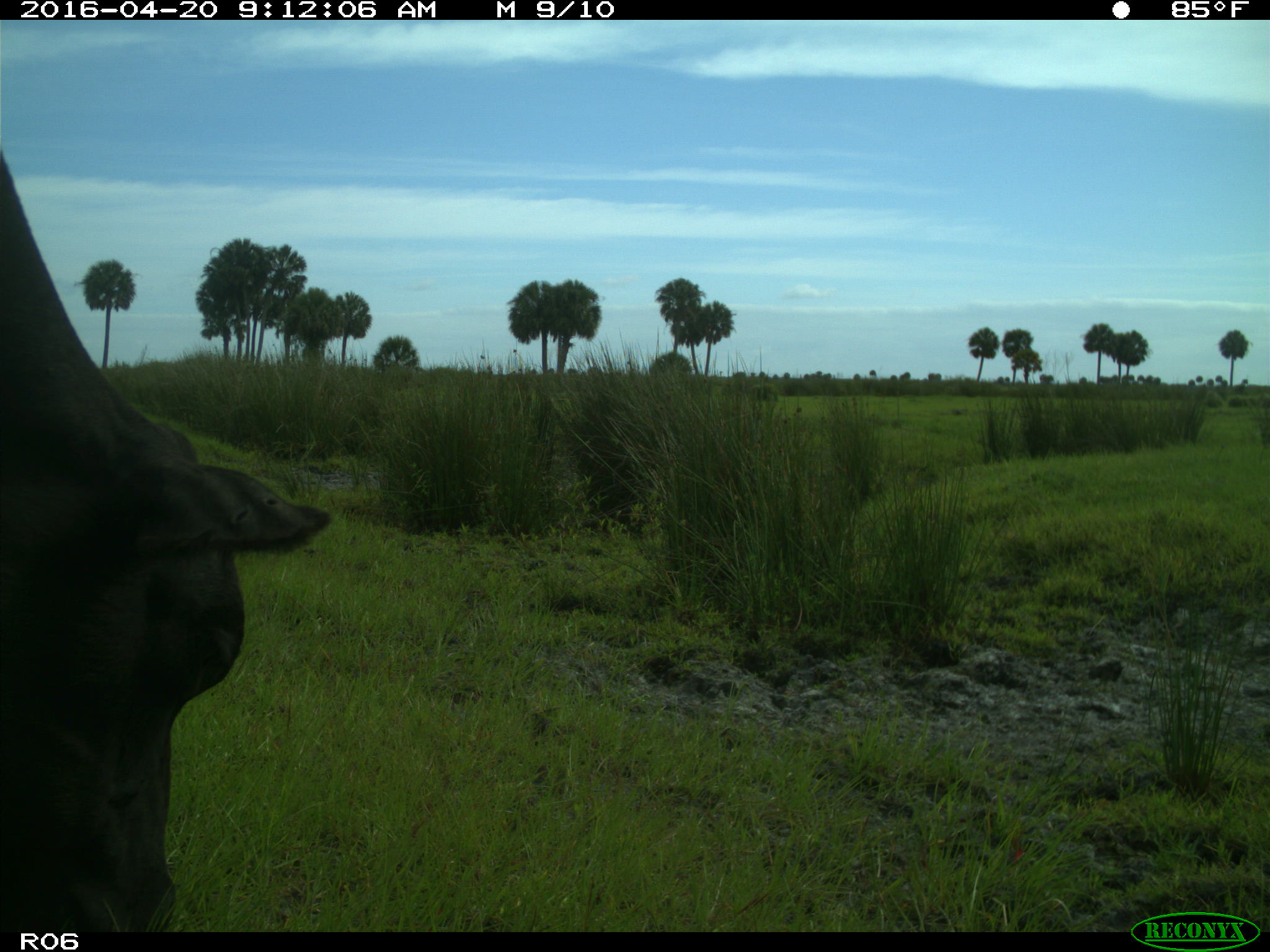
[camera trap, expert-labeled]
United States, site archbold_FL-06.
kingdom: Animalia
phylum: Chordata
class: Mammalia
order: Artiodactyla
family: Bovidae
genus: Bos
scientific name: Bos taurus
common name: domestic cow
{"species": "Bos taurus (domestic cow)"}